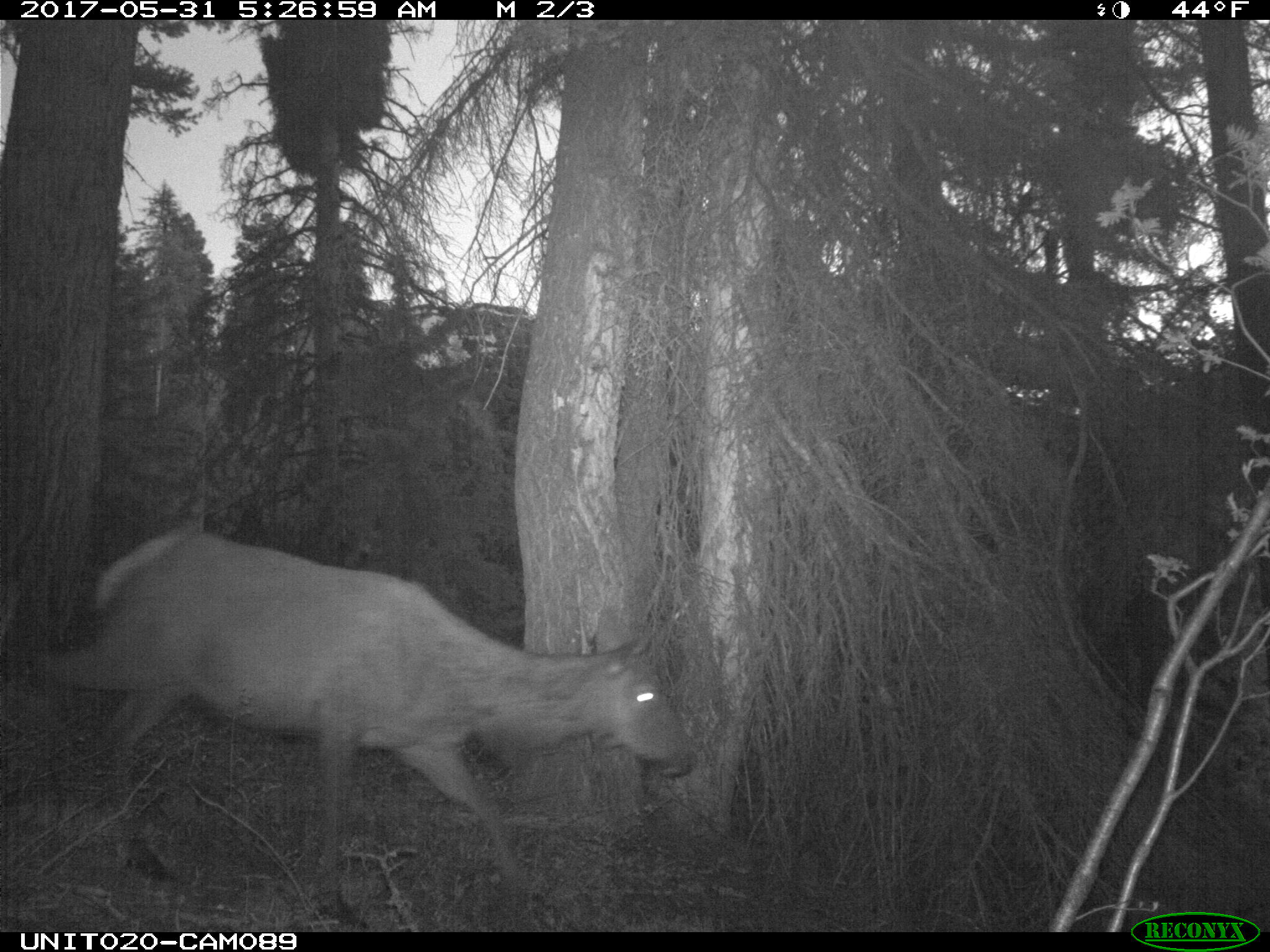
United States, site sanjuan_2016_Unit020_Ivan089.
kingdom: Animalia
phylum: Chordata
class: Mammalia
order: Artiodactyla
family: Cervidae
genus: Cervus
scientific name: Cervus elaphus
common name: red deer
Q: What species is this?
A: Cervus elaphus (red deer).